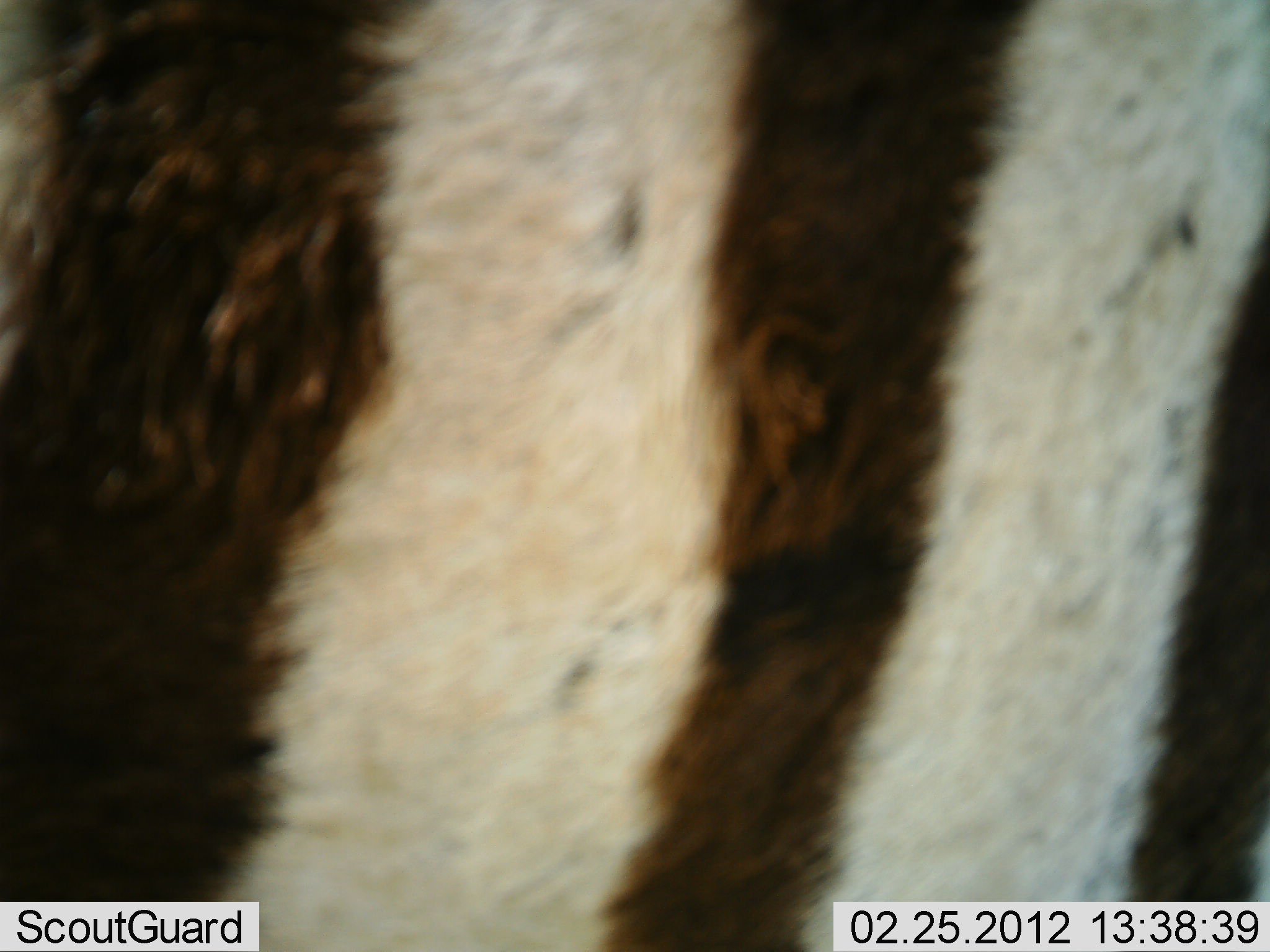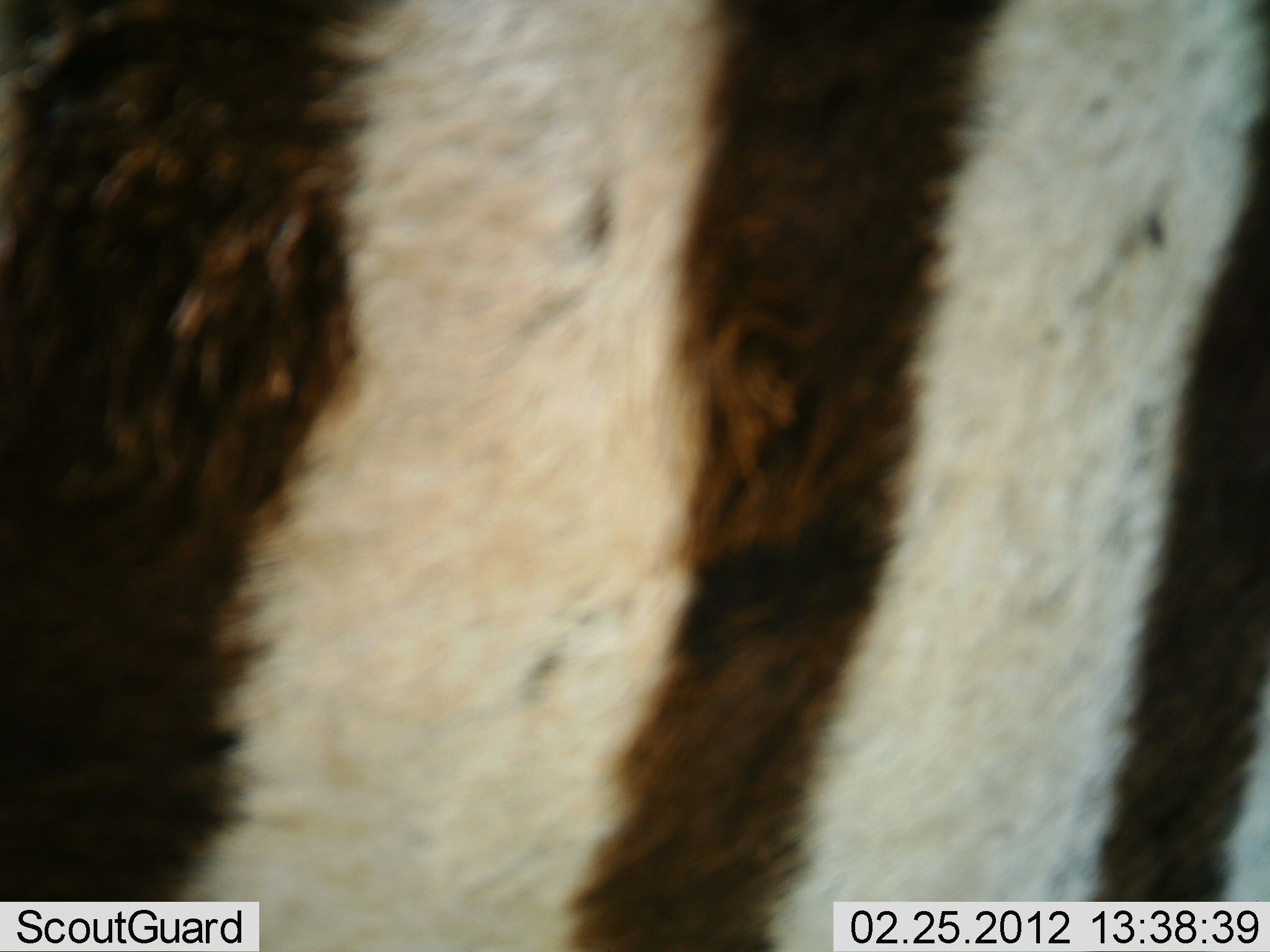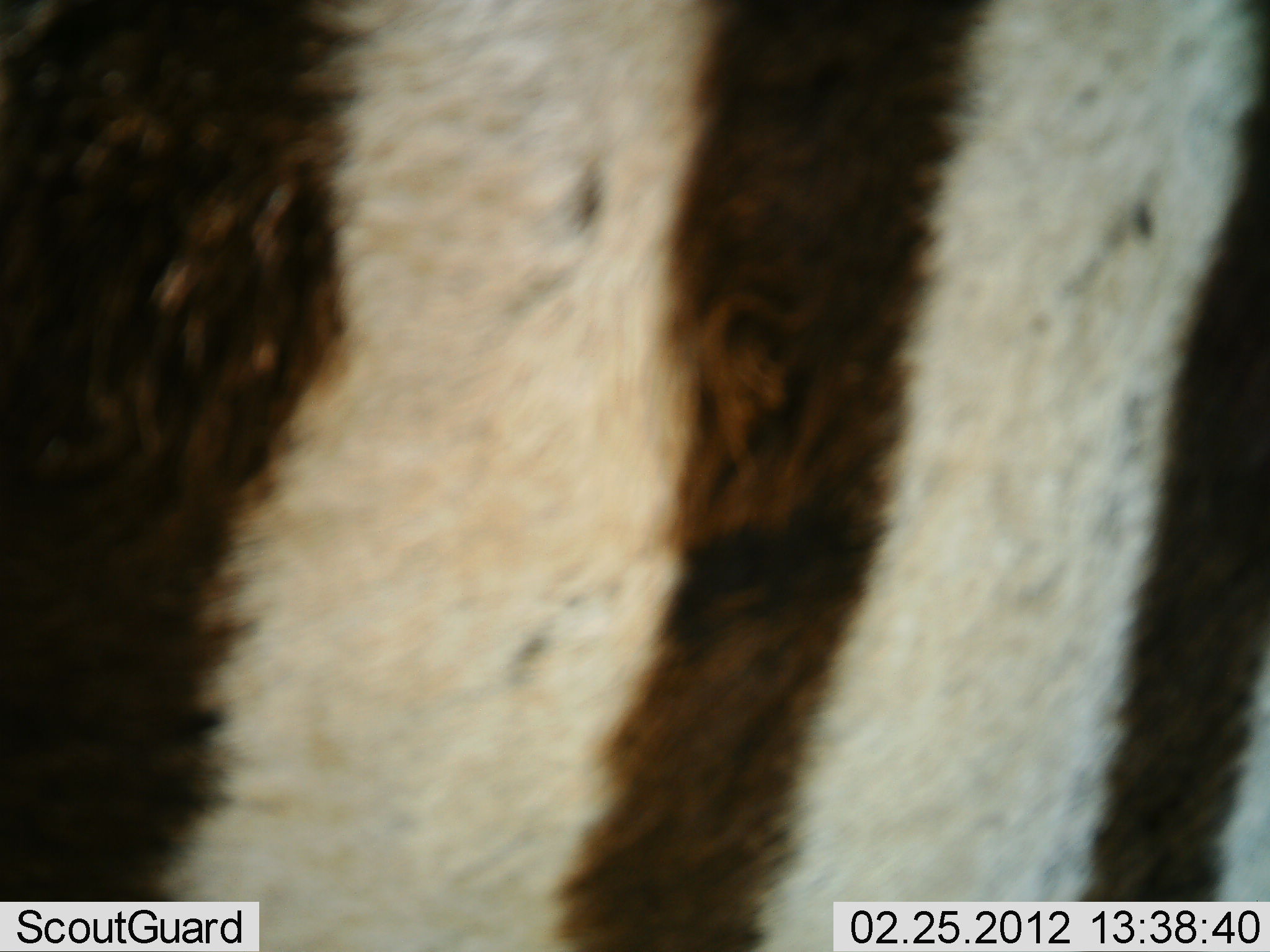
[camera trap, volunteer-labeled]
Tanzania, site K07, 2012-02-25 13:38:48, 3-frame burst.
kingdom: Animalia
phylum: Chordata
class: Mammalia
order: Perissodactyla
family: Equidae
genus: Equus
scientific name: Equus quagga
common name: plains zebra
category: zebra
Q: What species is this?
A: Zebra (plains zebra) (Equus quagga).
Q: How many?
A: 1.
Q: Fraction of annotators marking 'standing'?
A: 91%.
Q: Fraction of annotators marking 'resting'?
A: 0%.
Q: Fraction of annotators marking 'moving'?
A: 9%.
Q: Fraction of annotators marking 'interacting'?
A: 0%.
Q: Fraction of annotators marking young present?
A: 0%.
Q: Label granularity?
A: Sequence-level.